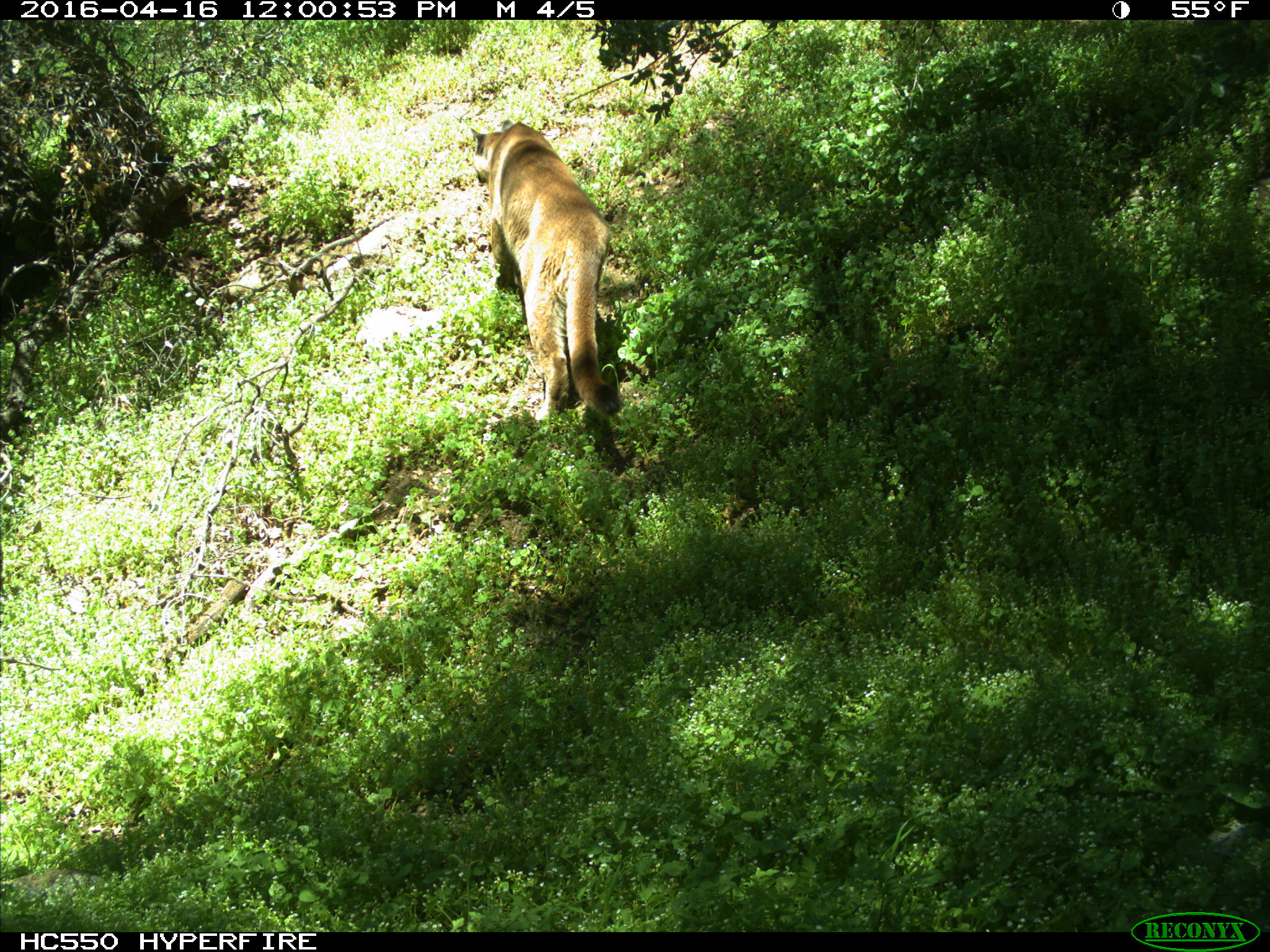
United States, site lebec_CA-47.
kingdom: Animalia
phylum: Chordata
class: Mammalia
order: Carnivora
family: Felidae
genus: Puma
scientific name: Puma concolor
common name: mountain lion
Puma concolor (mountain lion).